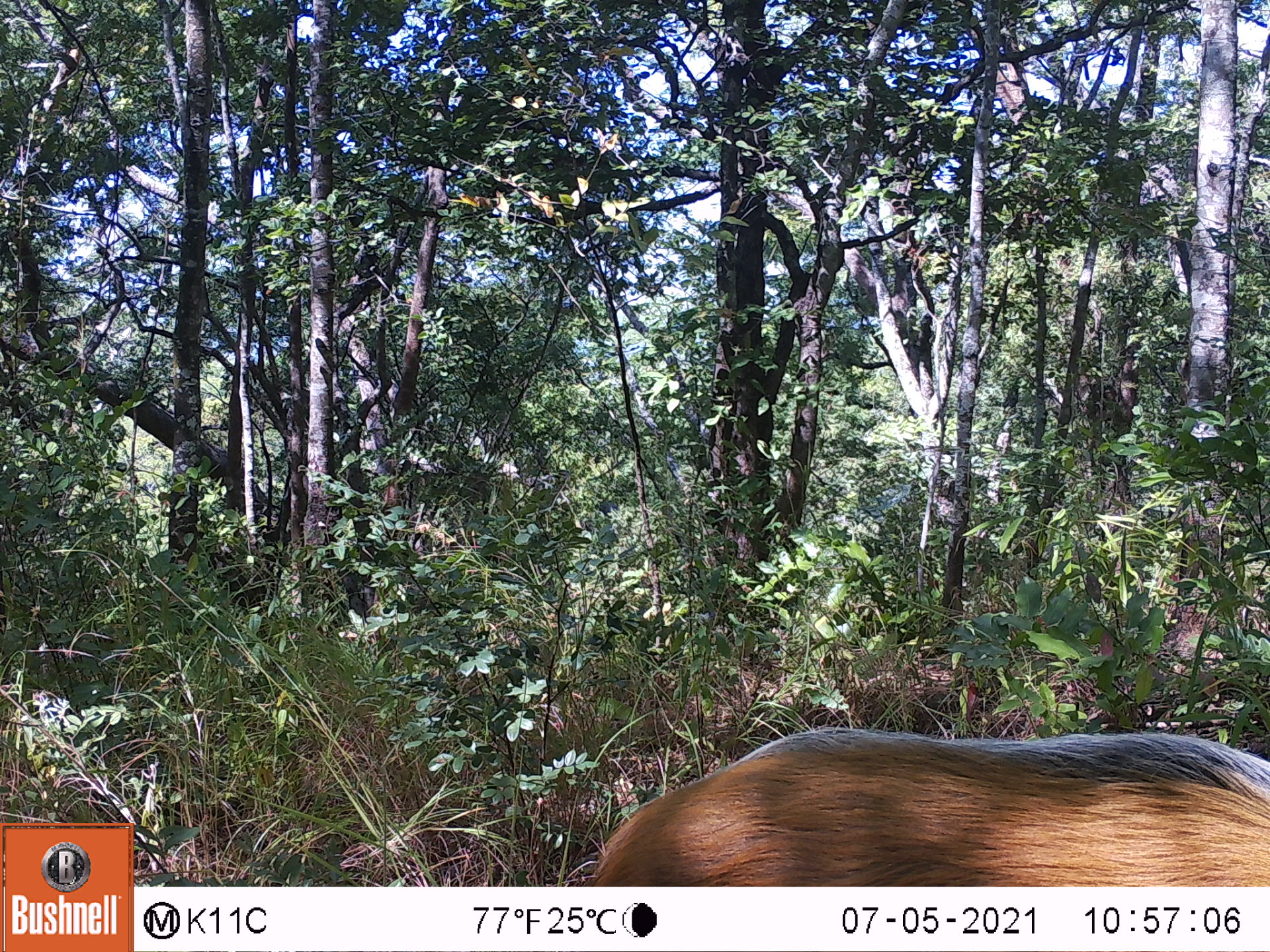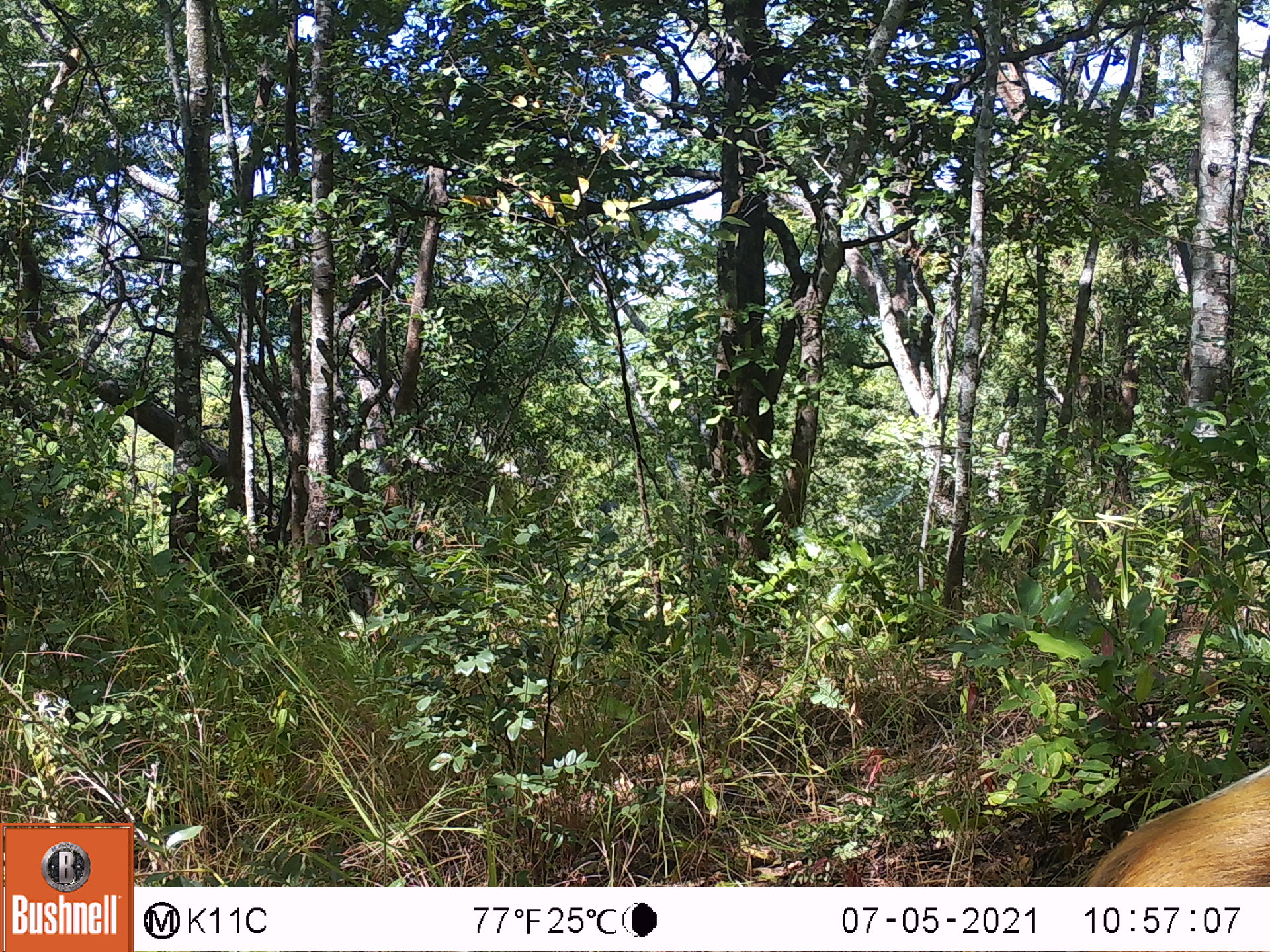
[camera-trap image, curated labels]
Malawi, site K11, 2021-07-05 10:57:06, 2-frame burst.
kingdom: Animalia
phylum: Chordata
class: Mammalia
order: Artiodactyla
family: Suidae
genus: Potamochoerus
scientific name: Potamochoerus larvatus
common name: bushpig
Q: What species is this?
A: Bushpig (Potamochoerus larvatus).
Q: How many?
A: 1.